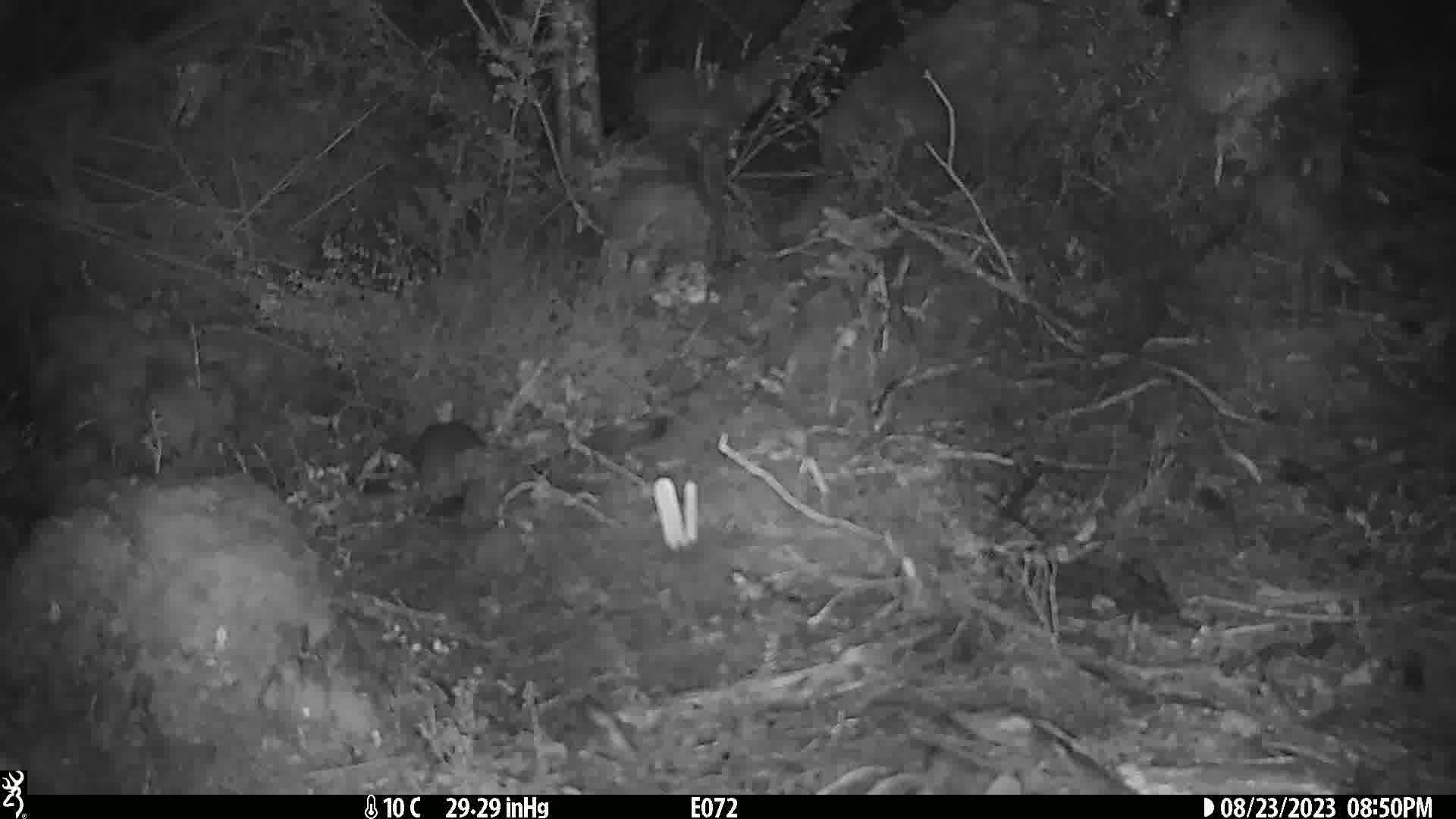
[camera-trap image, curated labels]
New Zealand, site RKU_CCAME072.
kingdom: Animalia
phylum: Chordata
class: Mammalia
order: Rodentia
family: Muridae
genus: Rattus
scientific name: Rattus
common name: rat